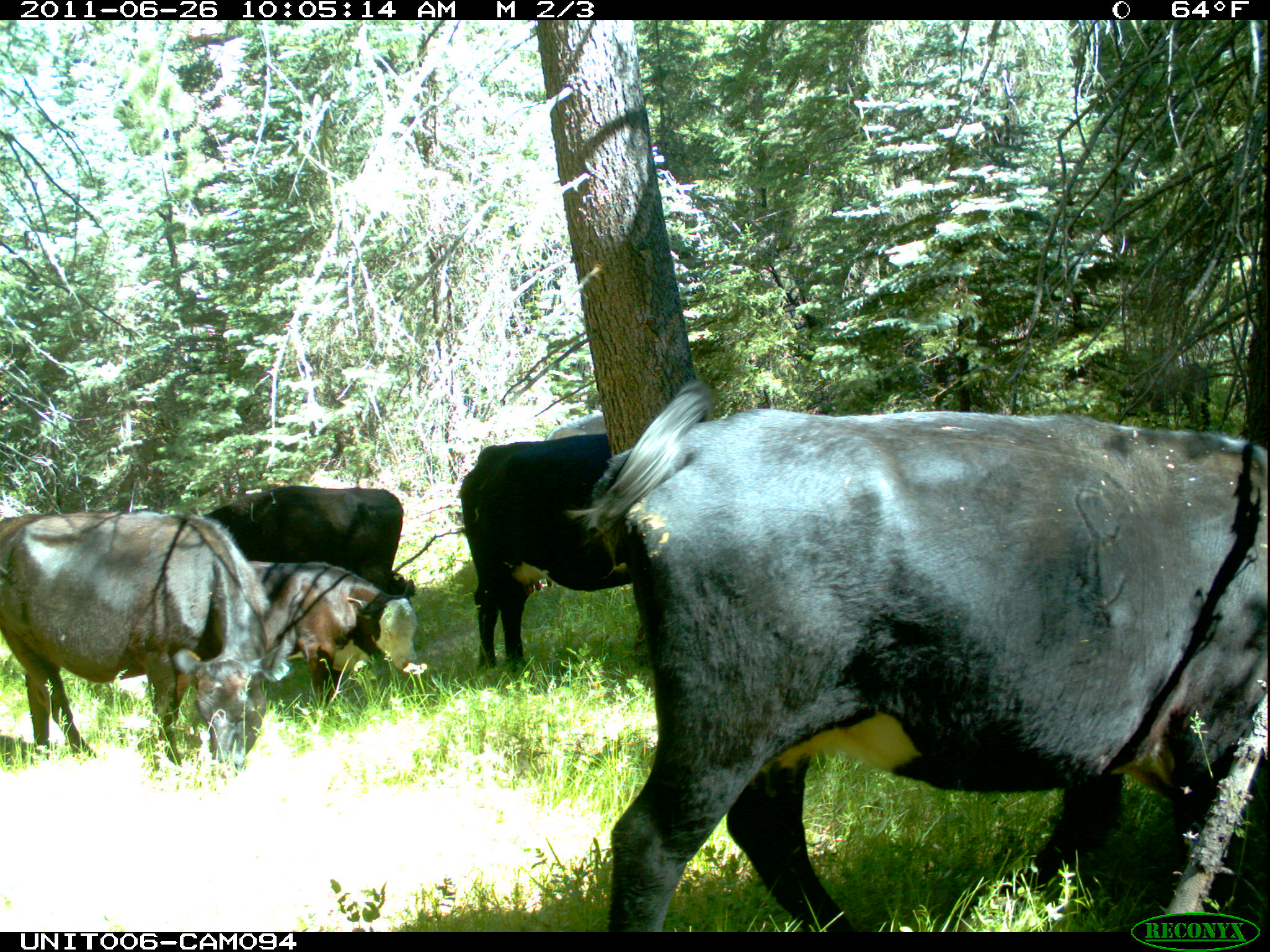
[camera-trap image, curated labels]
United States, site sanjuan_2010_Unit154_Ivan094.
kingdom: Animalia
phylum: Chordata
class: Mammalia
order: Artiodactyla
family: Bovidae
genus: Bos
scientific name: Bos taurus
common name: domestic cow